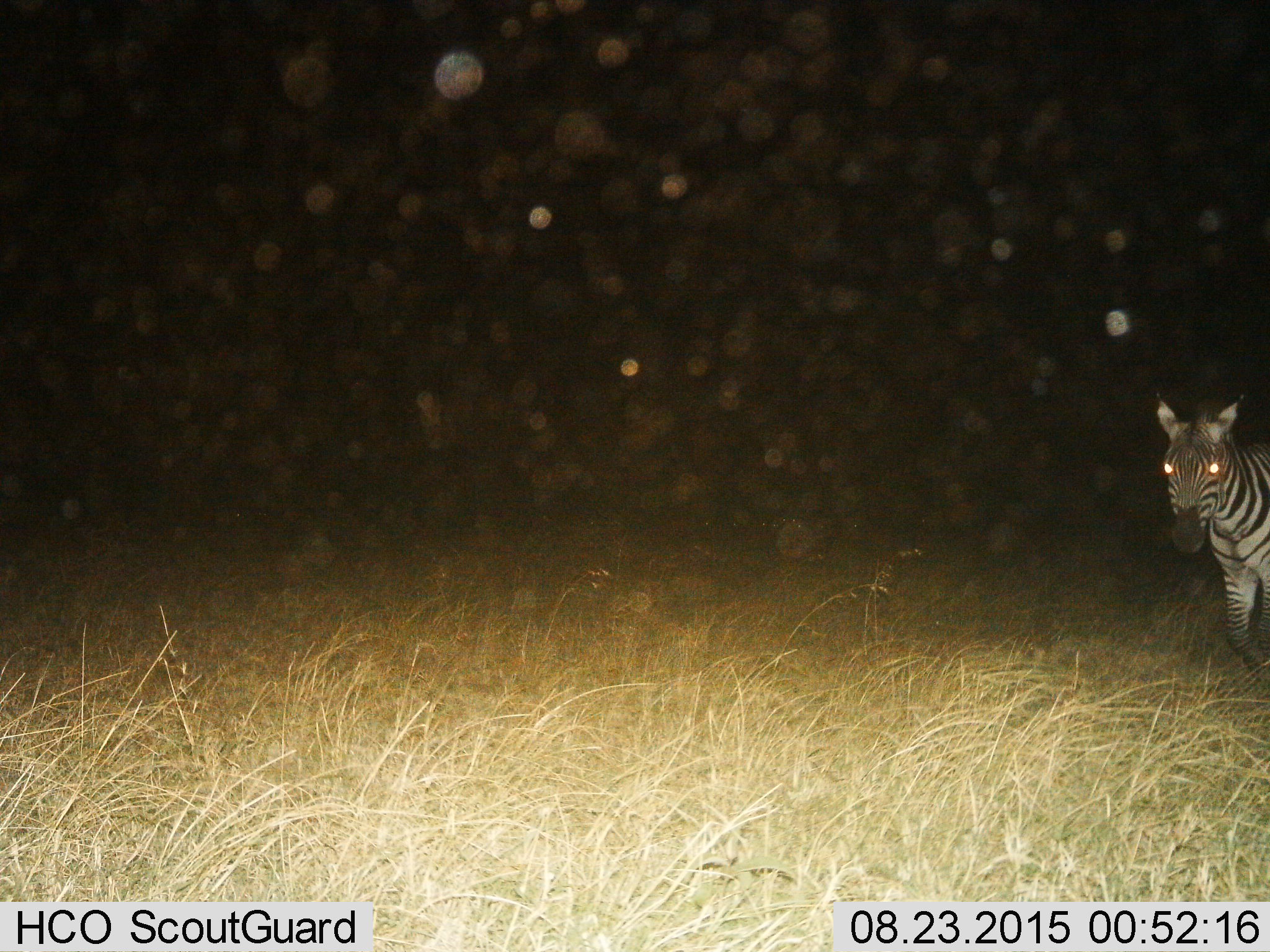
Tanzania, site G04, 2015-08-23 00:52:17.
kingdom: Animalia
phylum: Chordata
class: Mammalia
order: Perissodactyla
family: Equidae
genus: Equus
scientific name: Equus quagga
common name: plains zebra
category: zebra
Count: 1.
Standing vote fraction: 30%.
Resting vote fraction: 0%.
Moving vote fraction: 70%.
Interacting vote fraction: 0%.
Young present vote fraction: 0%.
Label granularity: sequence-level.